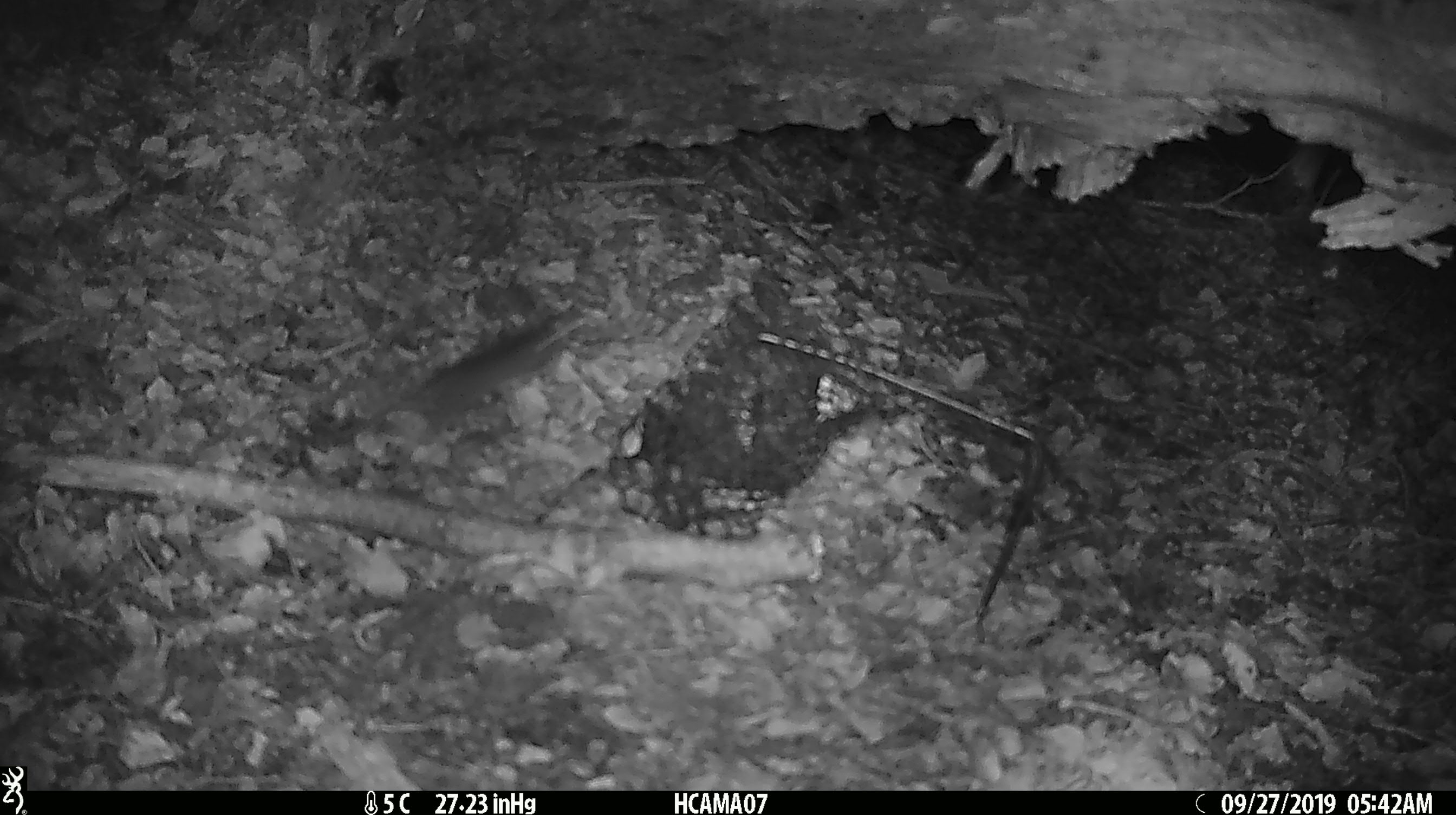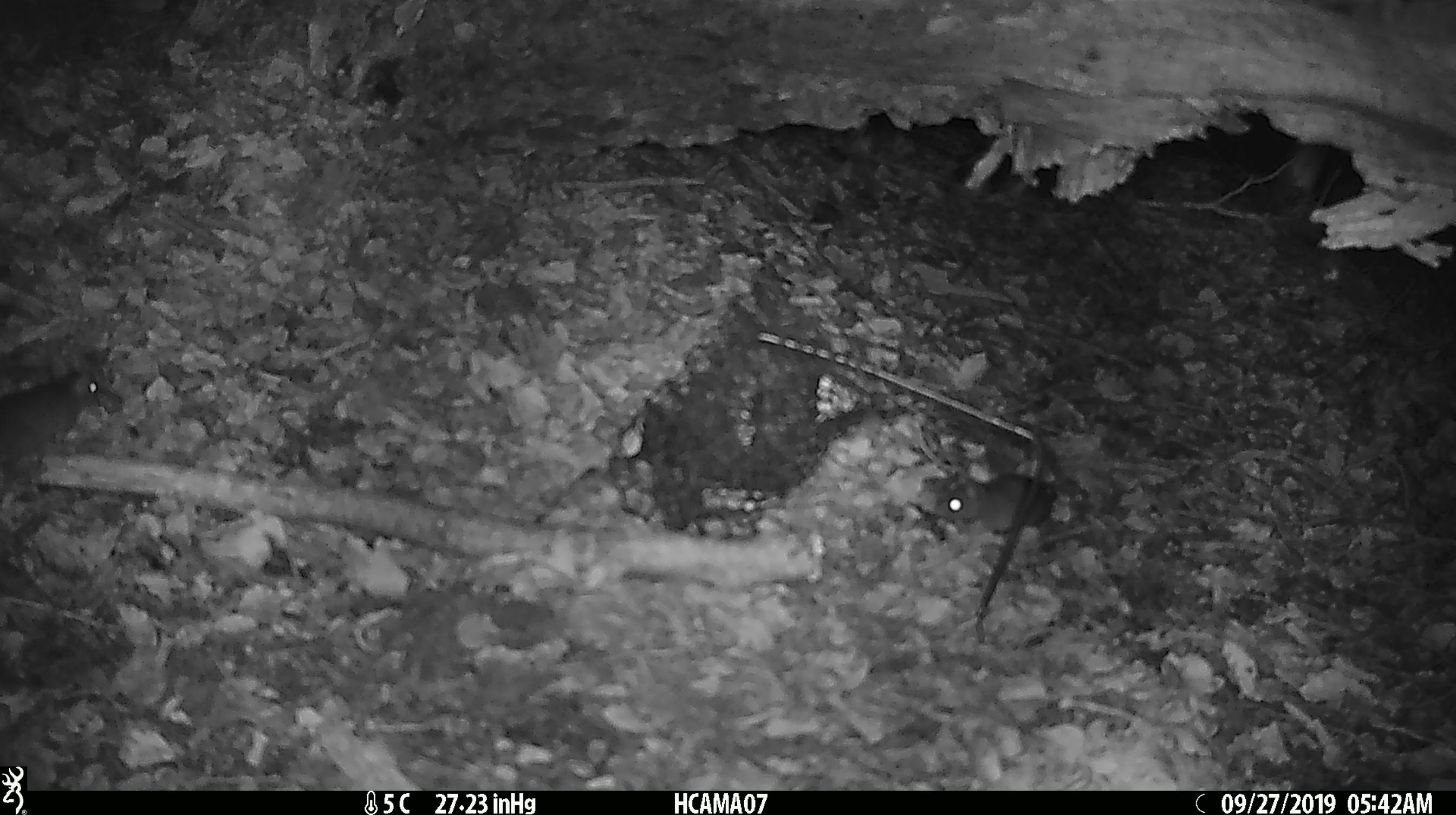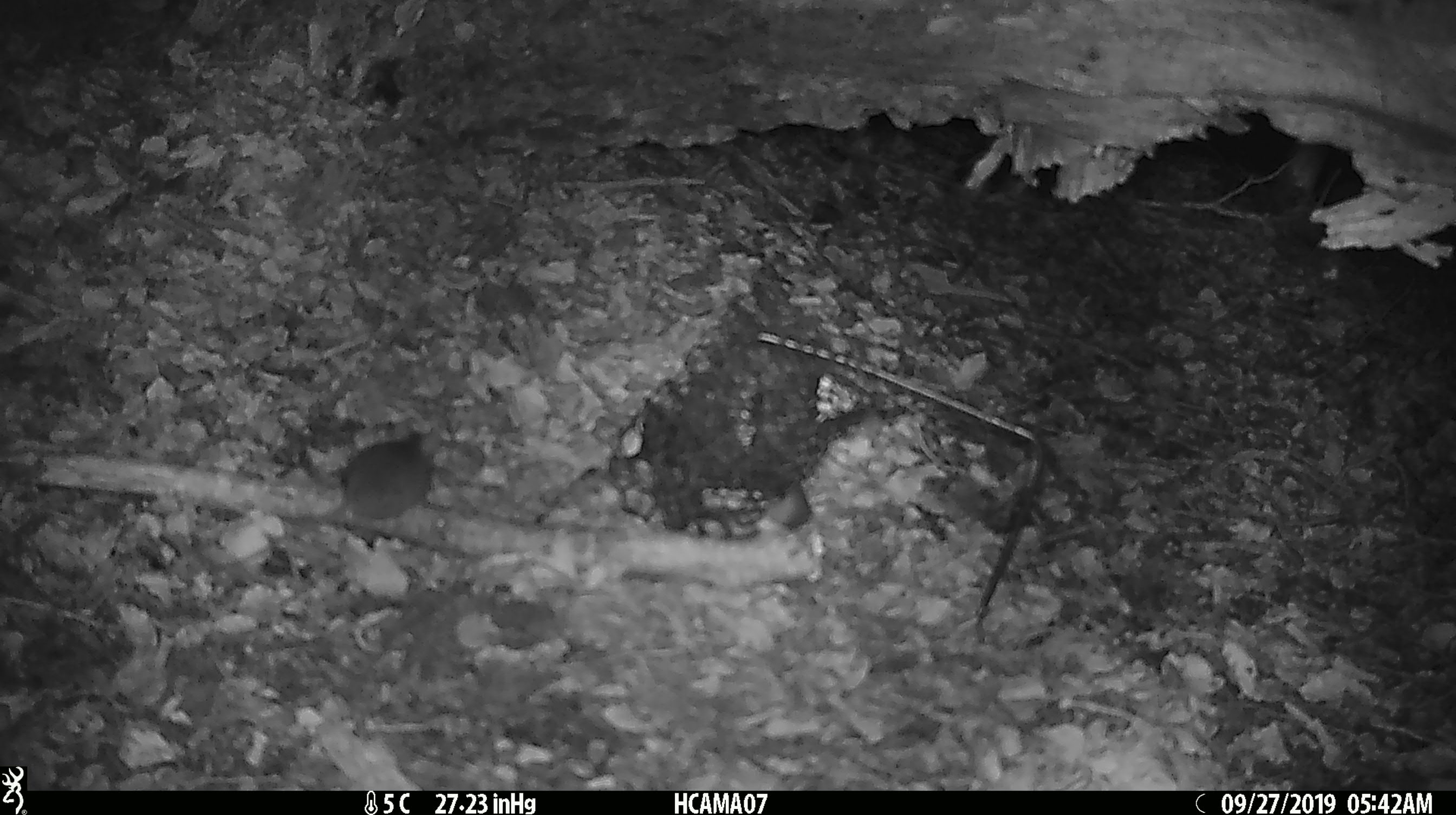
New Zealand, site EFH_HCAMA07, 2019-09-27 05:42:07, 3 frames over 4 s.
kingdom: Animalia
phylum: Chordata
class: Mammalia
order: Rodentia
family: Muridae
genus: Mus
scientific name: Mus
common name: mouse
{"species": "mouse (Mus)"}